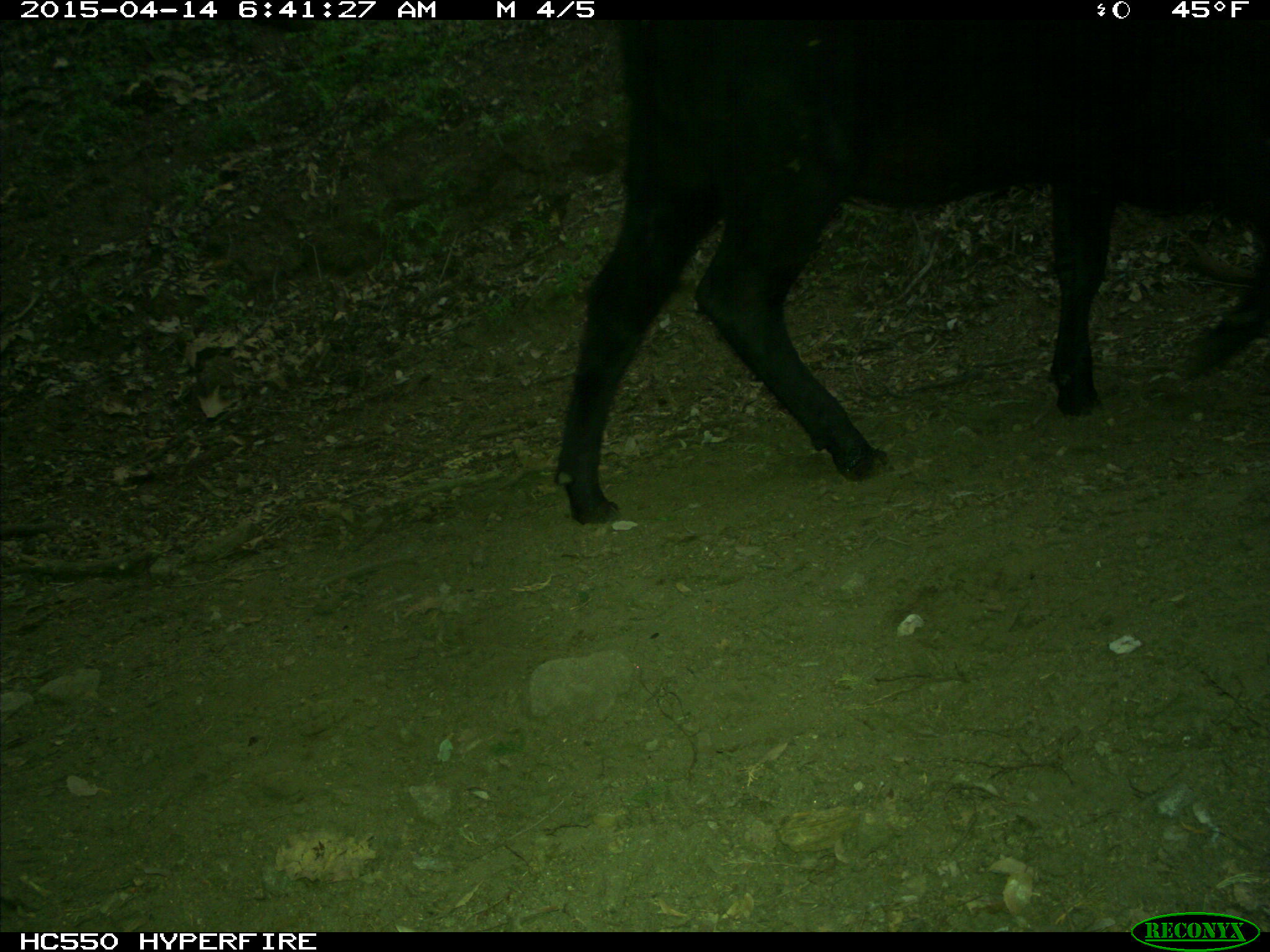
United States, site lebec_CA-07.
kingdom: Animalia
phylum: Chordata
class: Mammalia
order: Artiodactyla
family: Bovidae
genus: Bos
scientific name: Bos taurus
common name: domestic cow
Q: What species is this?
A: Bos taurus (domestic cow).